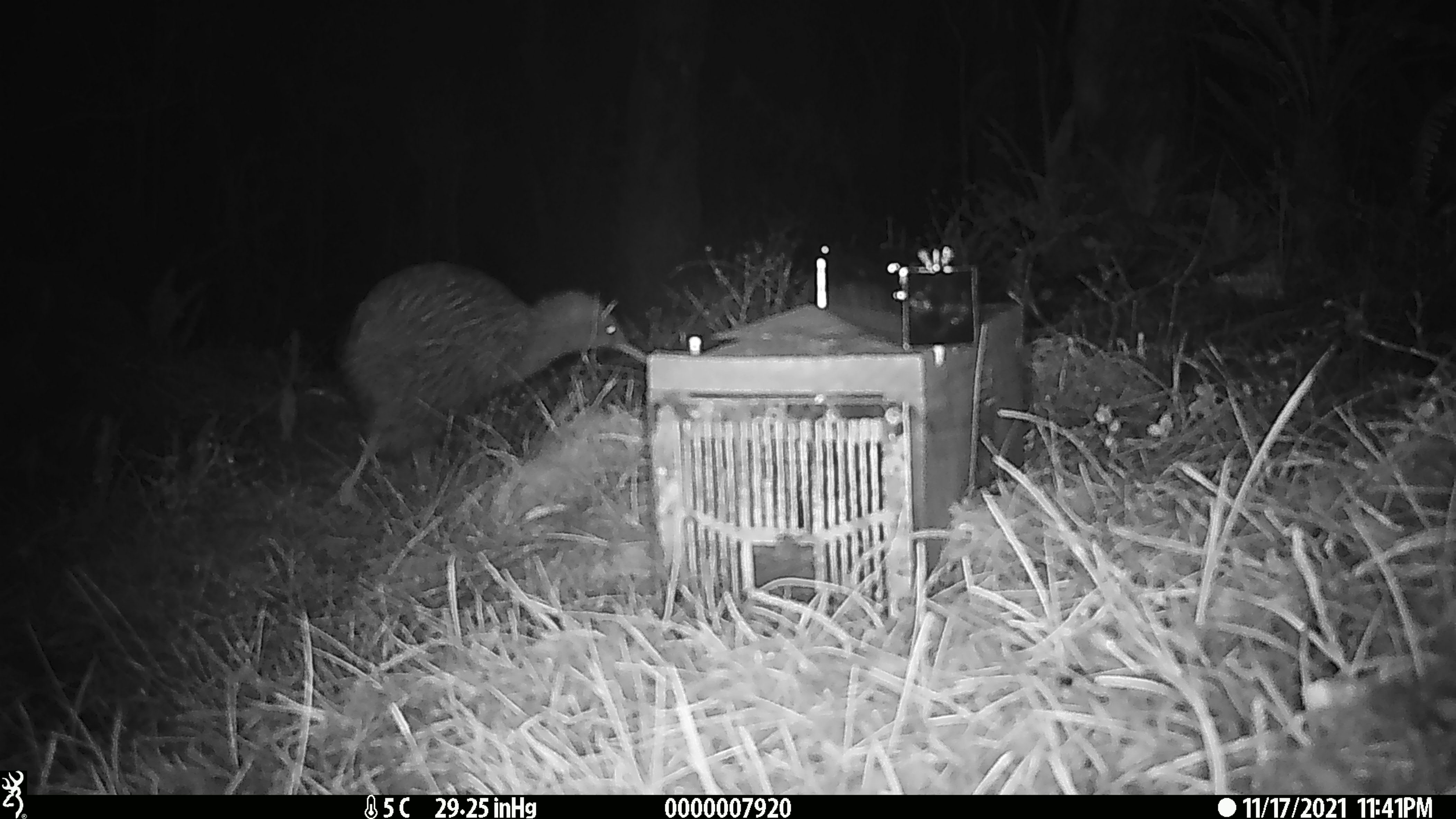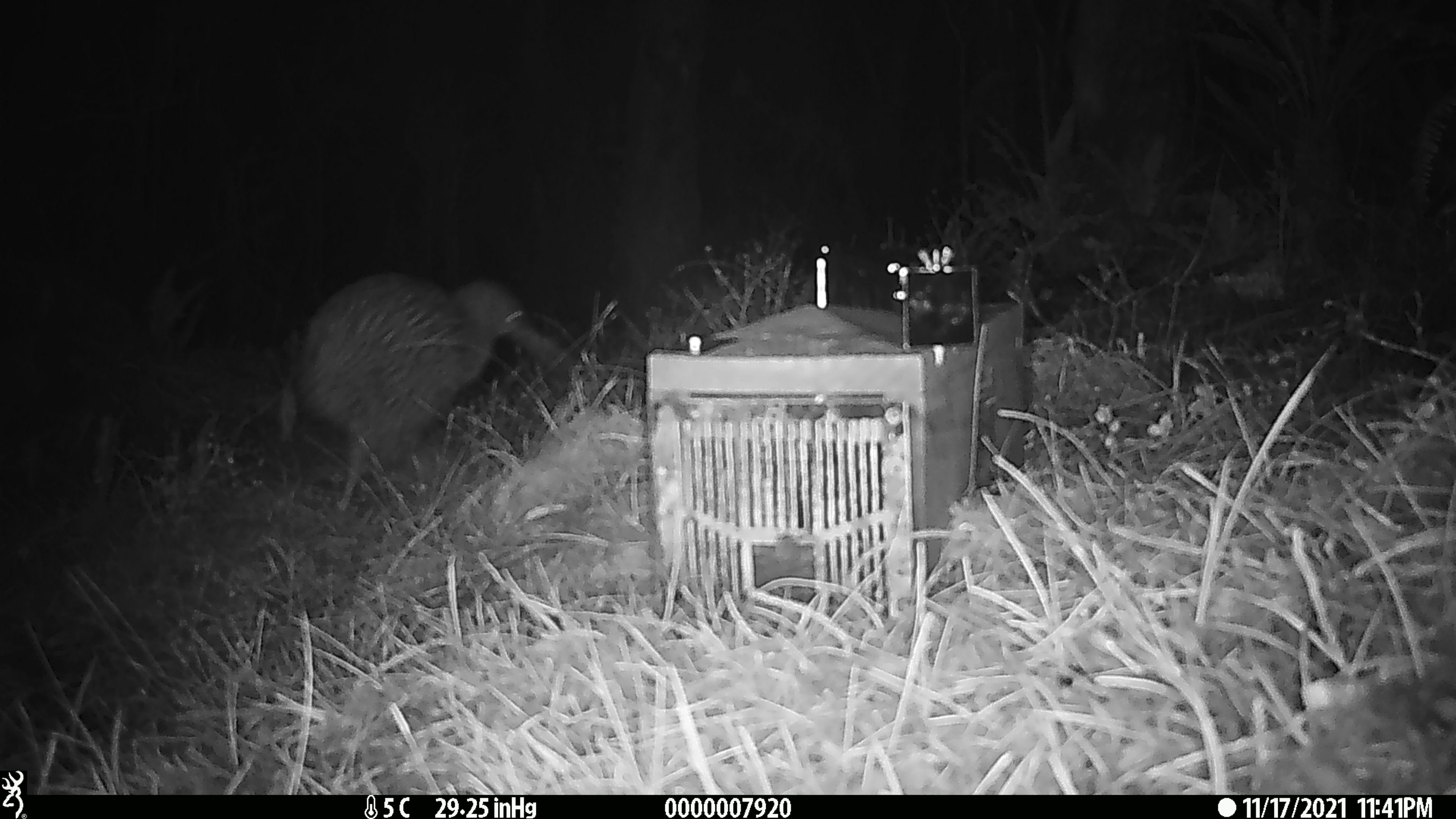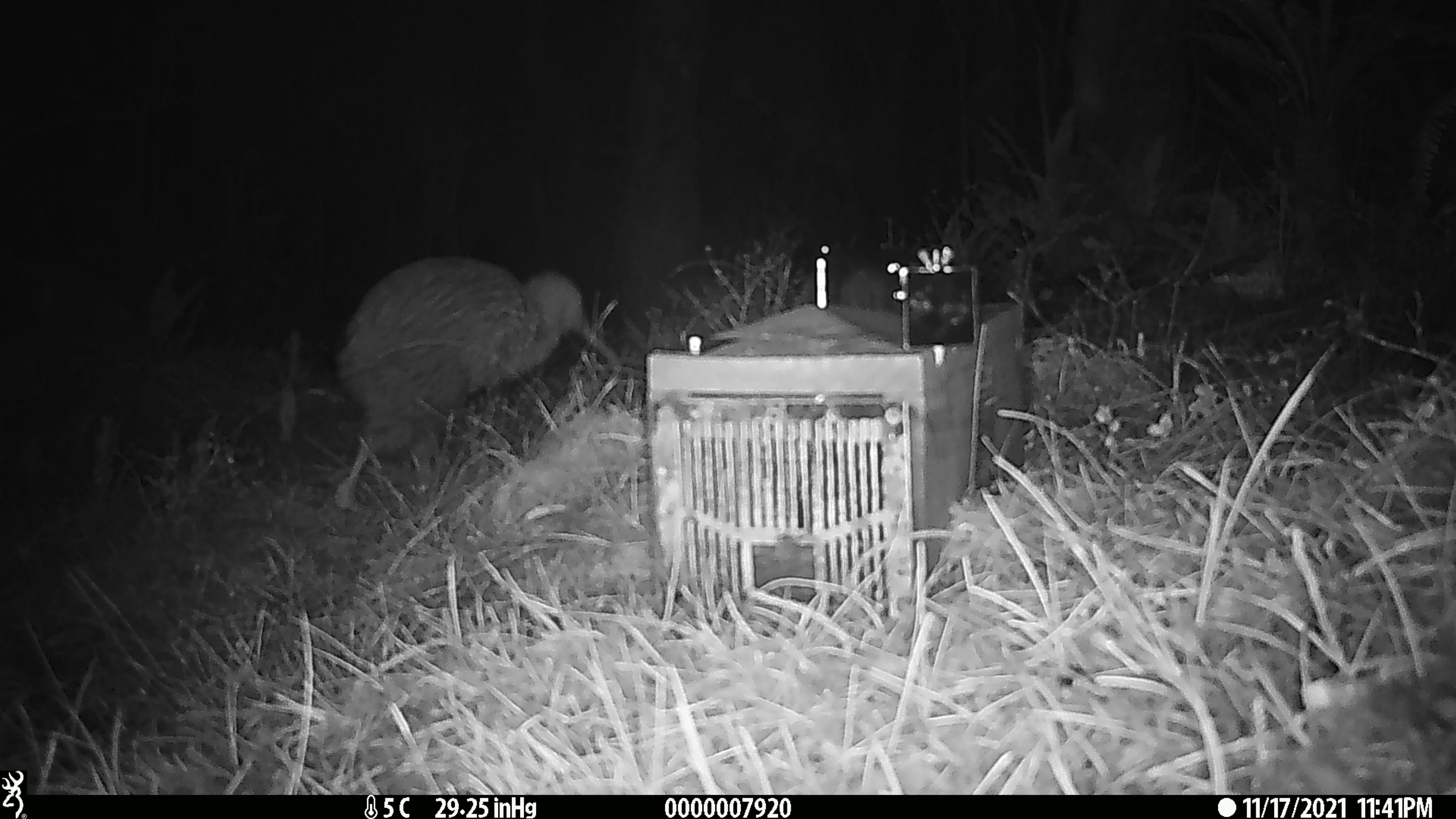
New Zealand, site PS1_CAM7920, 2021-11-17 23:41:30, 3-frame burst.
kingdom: Animalia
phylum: Chordata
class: Aves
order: Apterygiformes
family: Apterygidae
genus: Apteryx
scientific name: Apteryx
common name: kiwi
Kiwi (Apteryx).